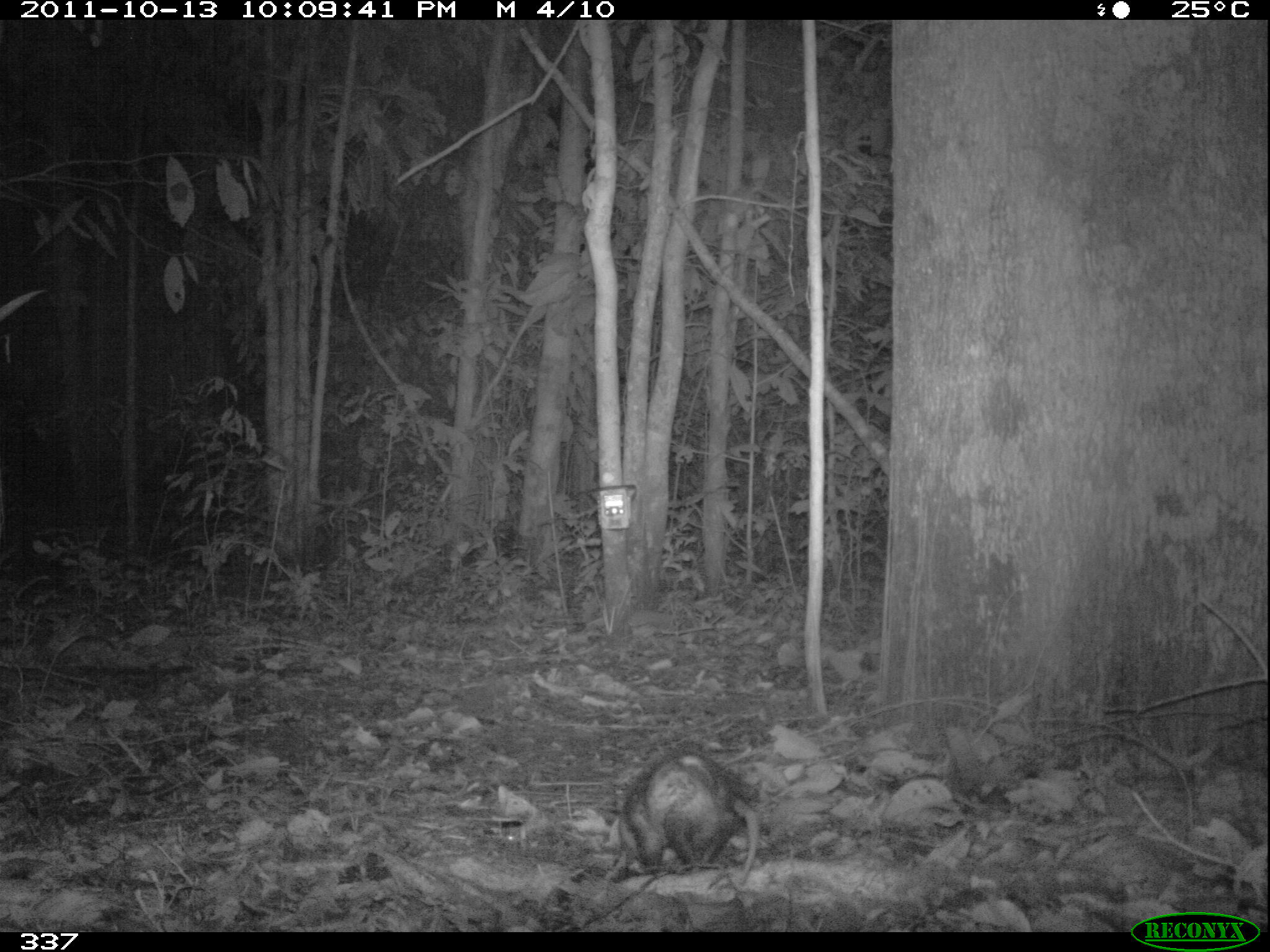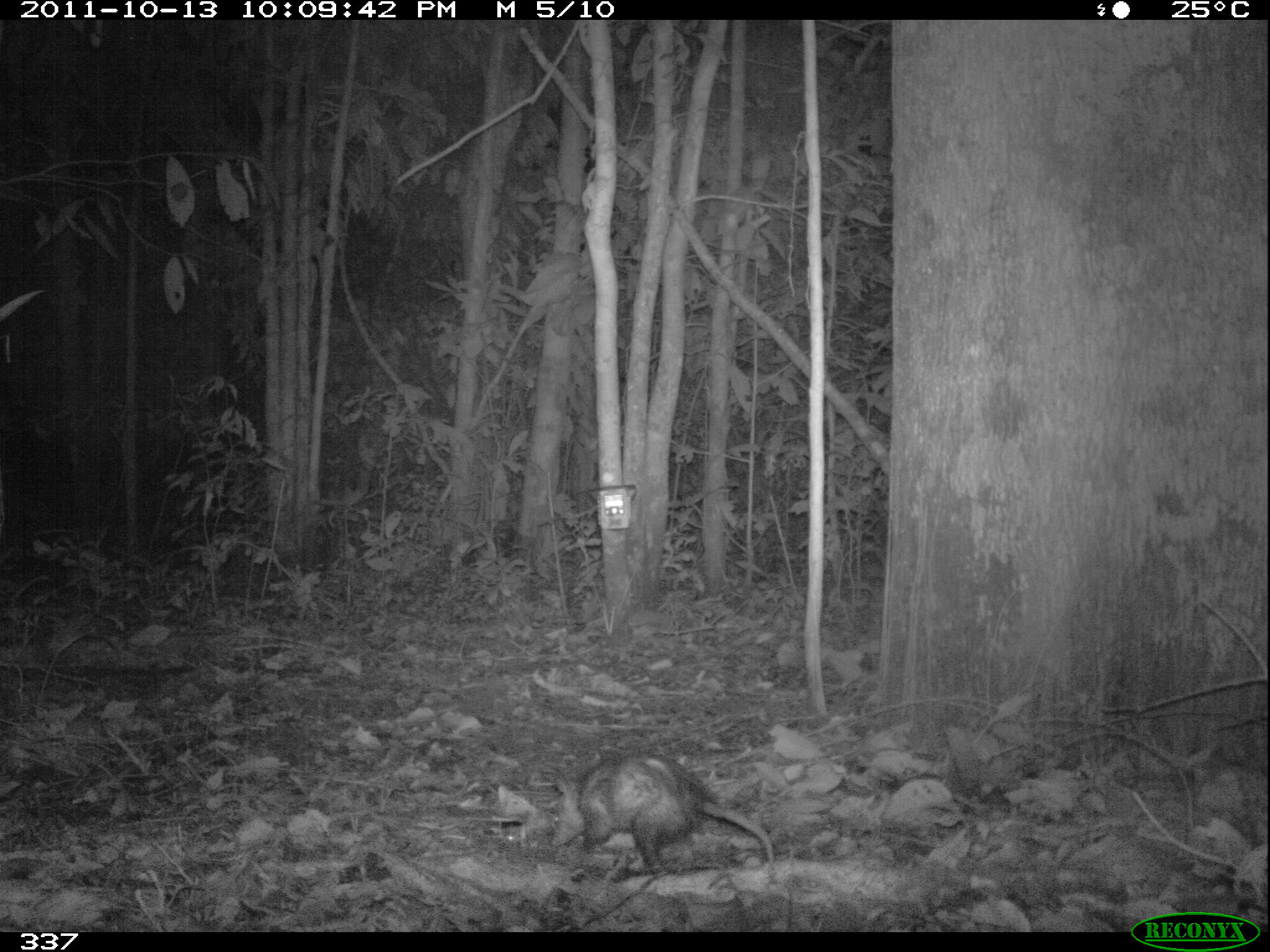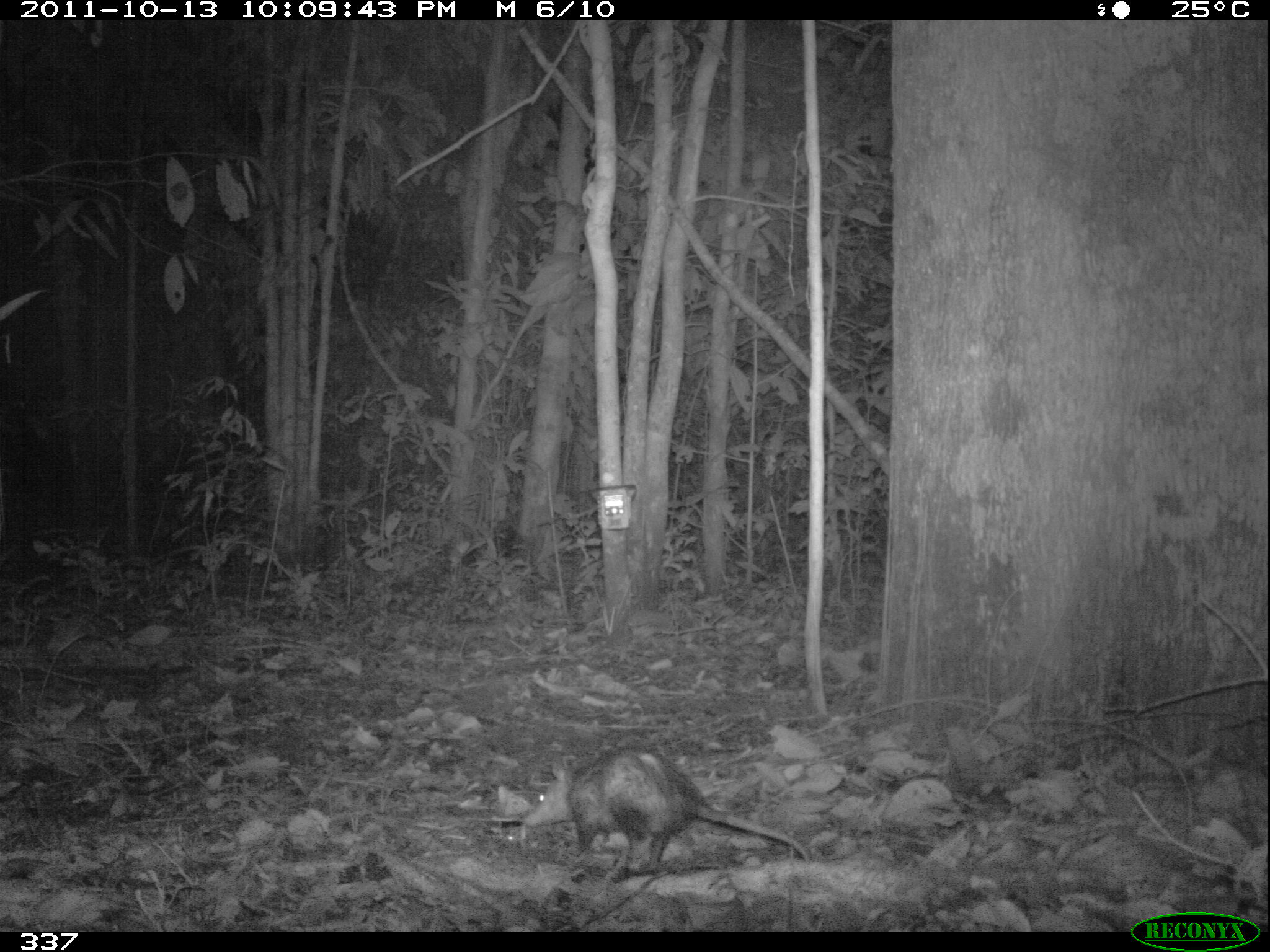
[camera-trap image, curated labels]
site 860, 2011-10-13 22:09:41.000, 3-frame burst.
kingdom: Animalia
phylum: Chordata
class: Mammalia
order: Didelphimorphia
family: Didelphidae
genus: Didelphis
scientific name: Didelphis marsupialis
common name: southern opossum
Didelphis marsupialis (southern opossum).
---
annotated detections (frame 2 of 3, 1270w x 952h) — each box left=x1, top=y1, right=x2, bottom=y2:
didelphis marsupialis: left=546, top=747, right=774, bottom=886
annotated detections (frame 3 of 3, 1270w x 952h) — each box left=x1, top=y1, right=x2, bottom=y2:
didelphis marsupialis: left=519, top=742, right=810, bottom=883